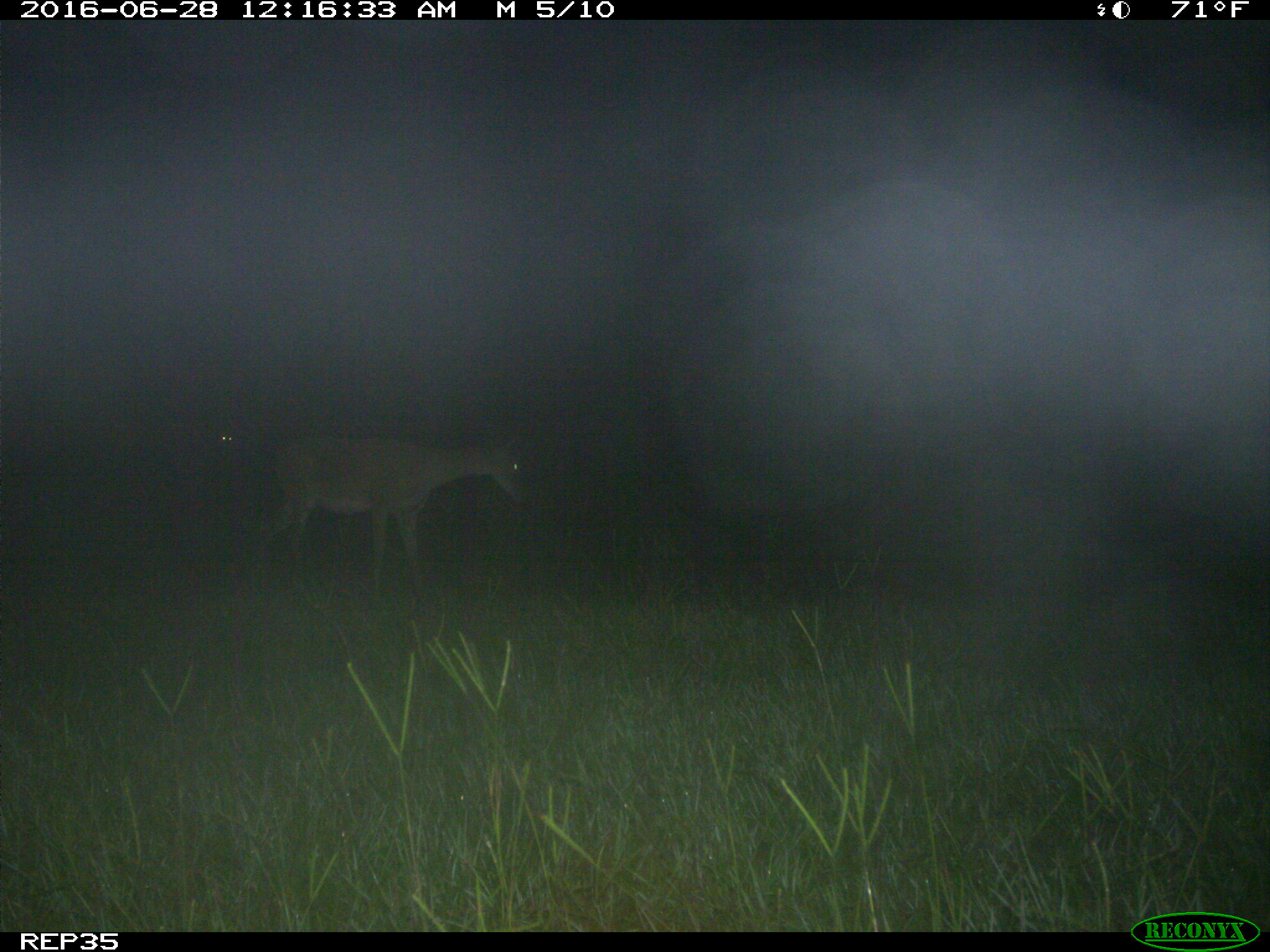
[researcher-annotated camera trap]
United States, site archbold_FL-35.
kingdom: Animalia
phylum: Chordata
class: Mammalia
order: Artiodactyla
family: Cervidae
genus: Odocoileus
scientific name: Odocoileus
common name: deer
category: unidentified deer